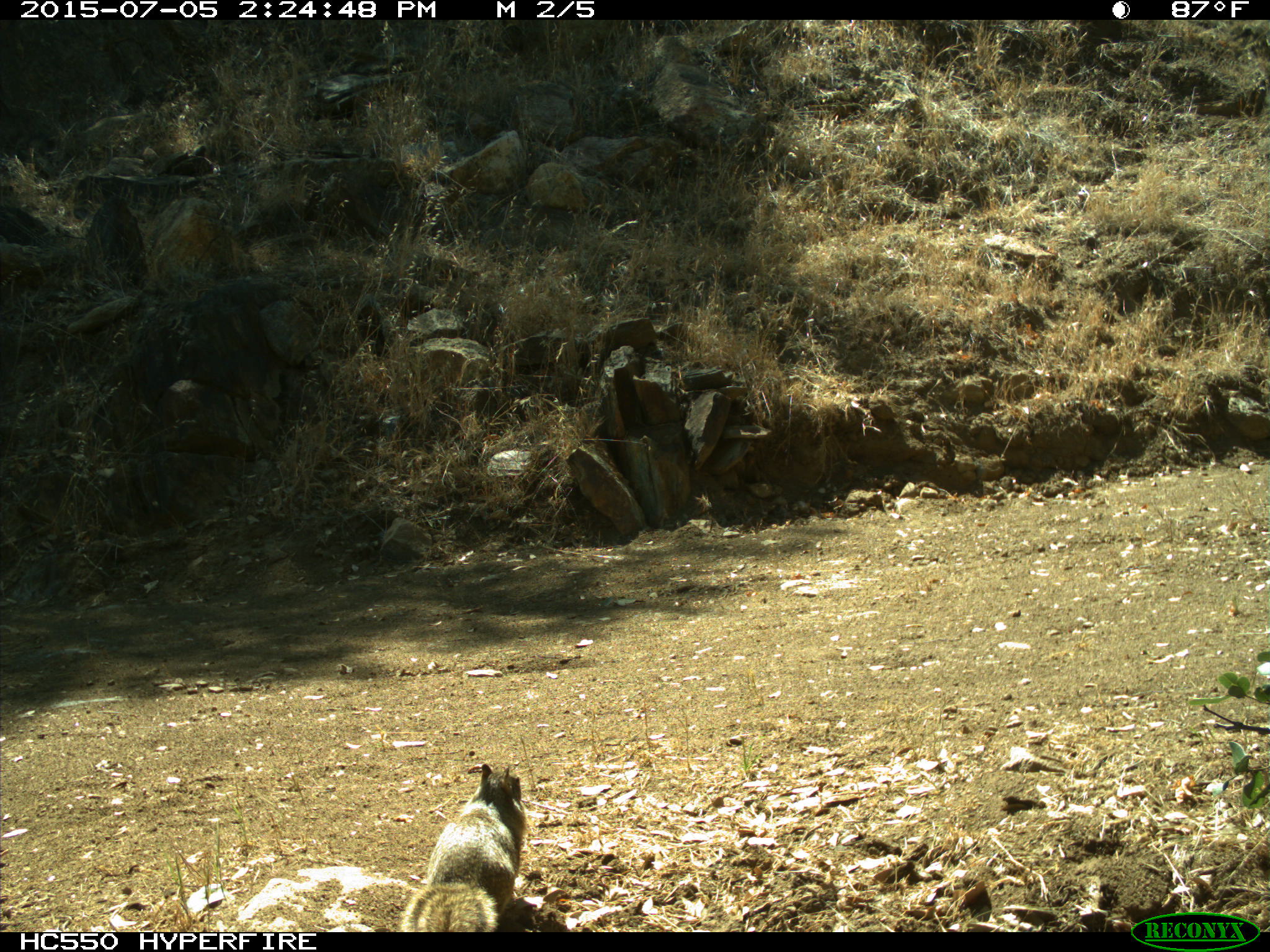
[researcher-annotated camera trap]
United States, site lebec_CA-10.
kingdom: Animalia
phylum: Chordata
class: Mammalia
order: Rodentia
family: Sciuridae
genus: Otospermophilus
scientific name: Otospermophilus beecheyi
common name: california ground squirrel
Otospermophilus beecheyi (california ground squirrel).